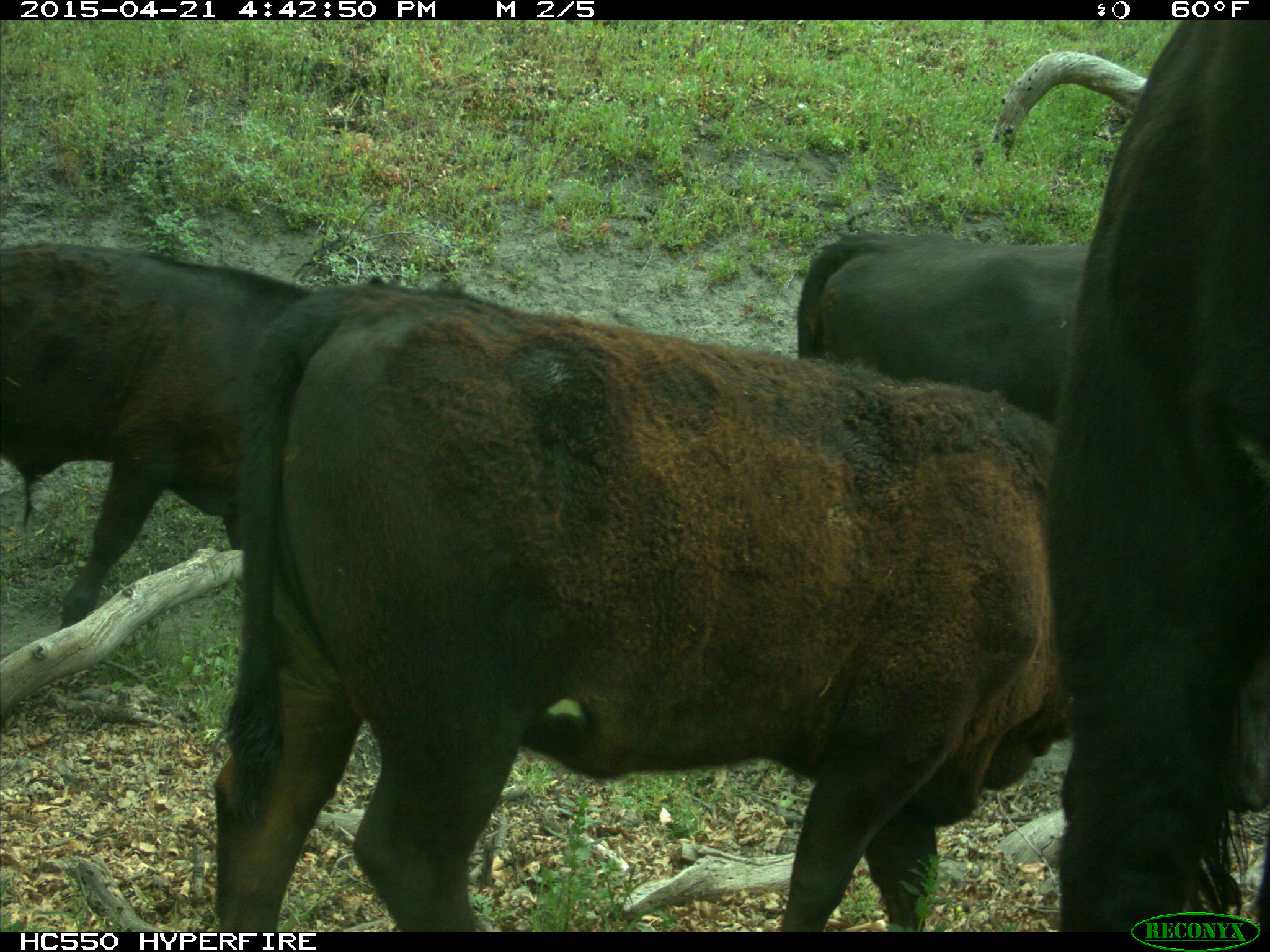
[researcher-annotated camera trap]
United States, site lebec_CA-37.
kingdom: Animalia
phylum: Chordata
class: Mammalia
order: Artiodactyla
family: Bovidae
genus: Bos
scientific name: Bos taurus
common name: domestic cow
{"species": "Bos taurus (domestic cow)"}